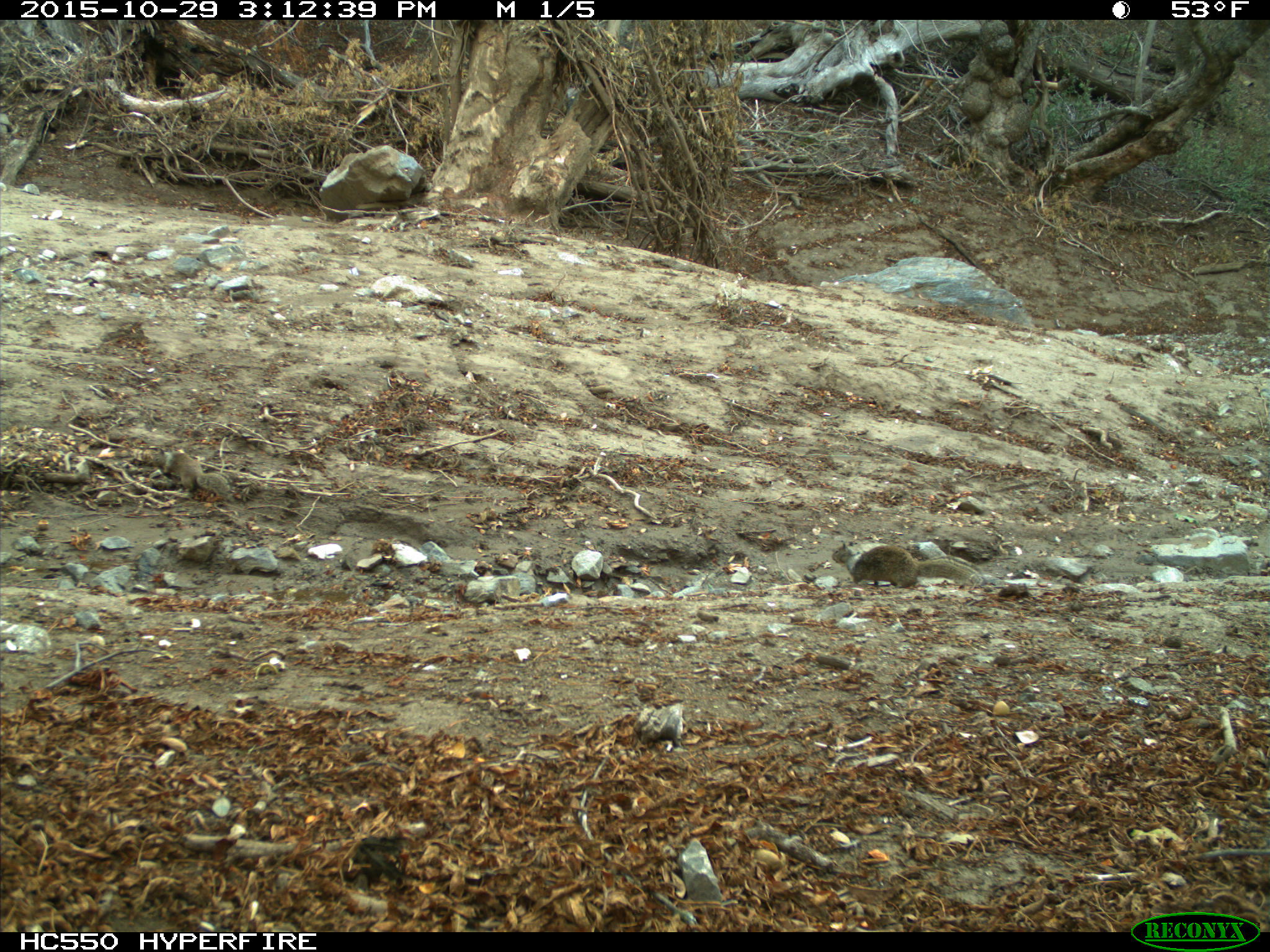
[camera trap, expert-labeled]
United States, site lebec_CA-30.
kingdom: Animalia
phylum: Chordata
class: Mammalia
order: Rodentia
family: Sciuridae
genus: Otospermophilus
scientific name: Otospermophilus beecheyi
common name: california ground squirrel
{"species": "Otospermophilus beecheyi (california ground squirrel)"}